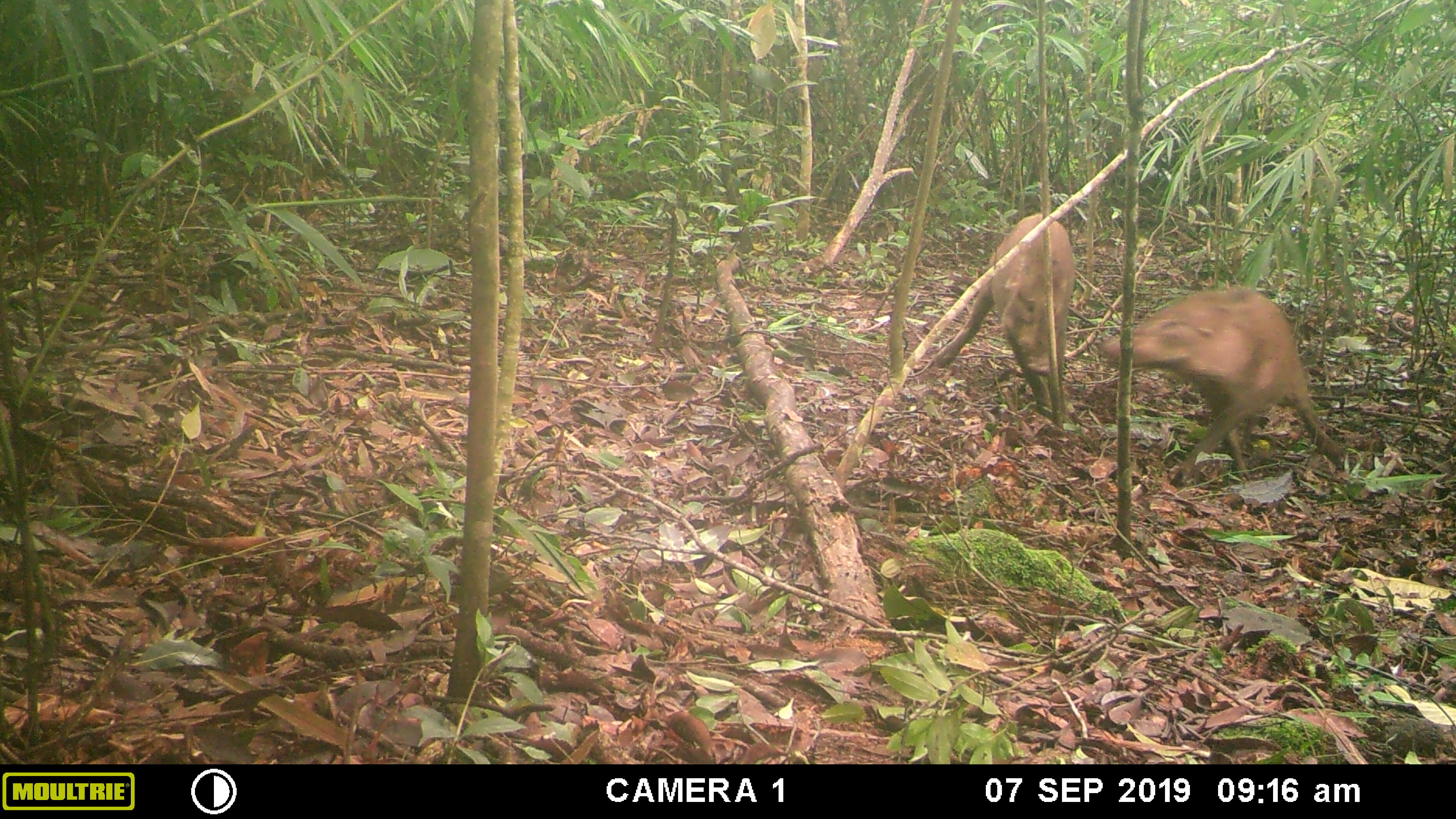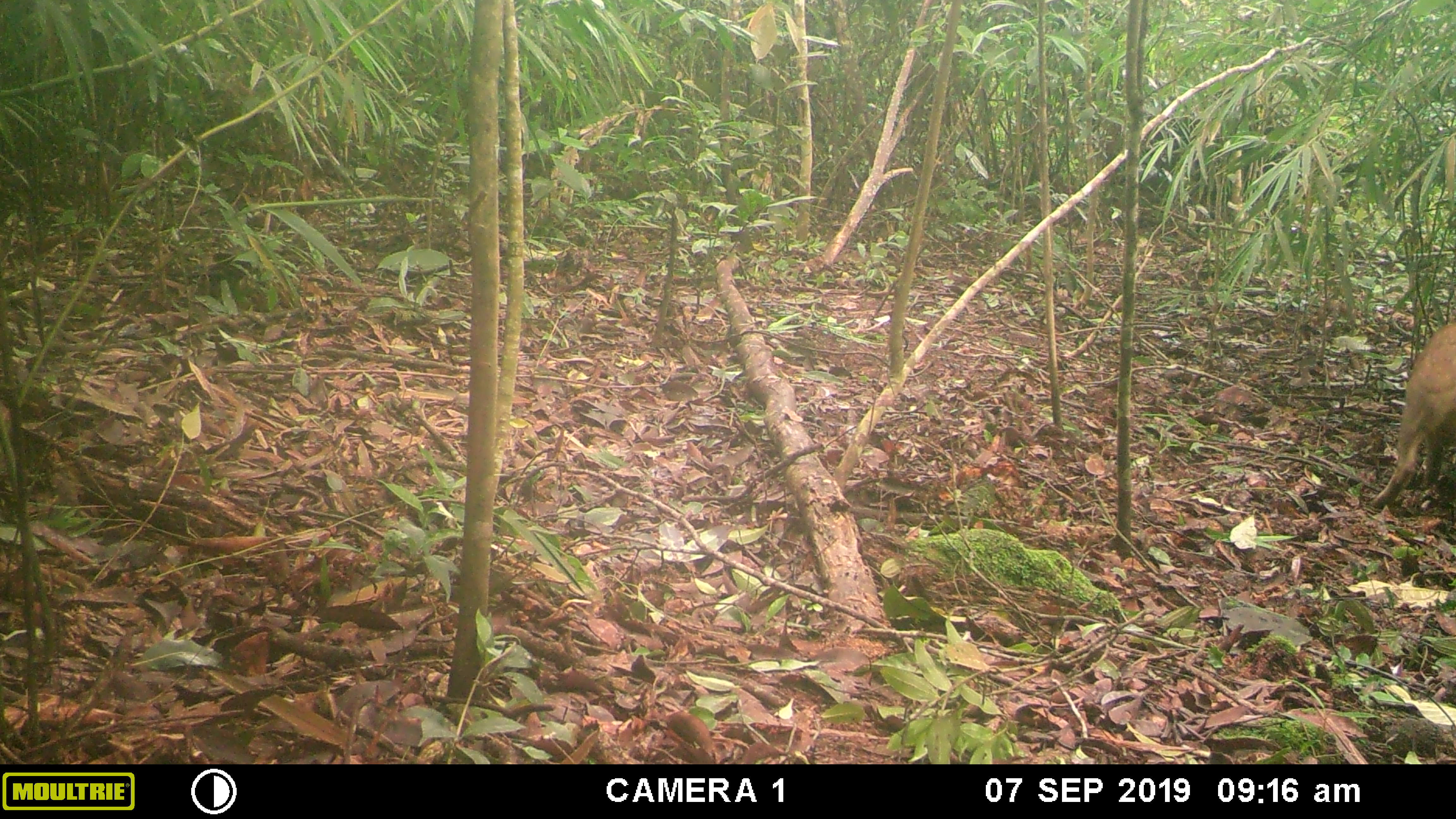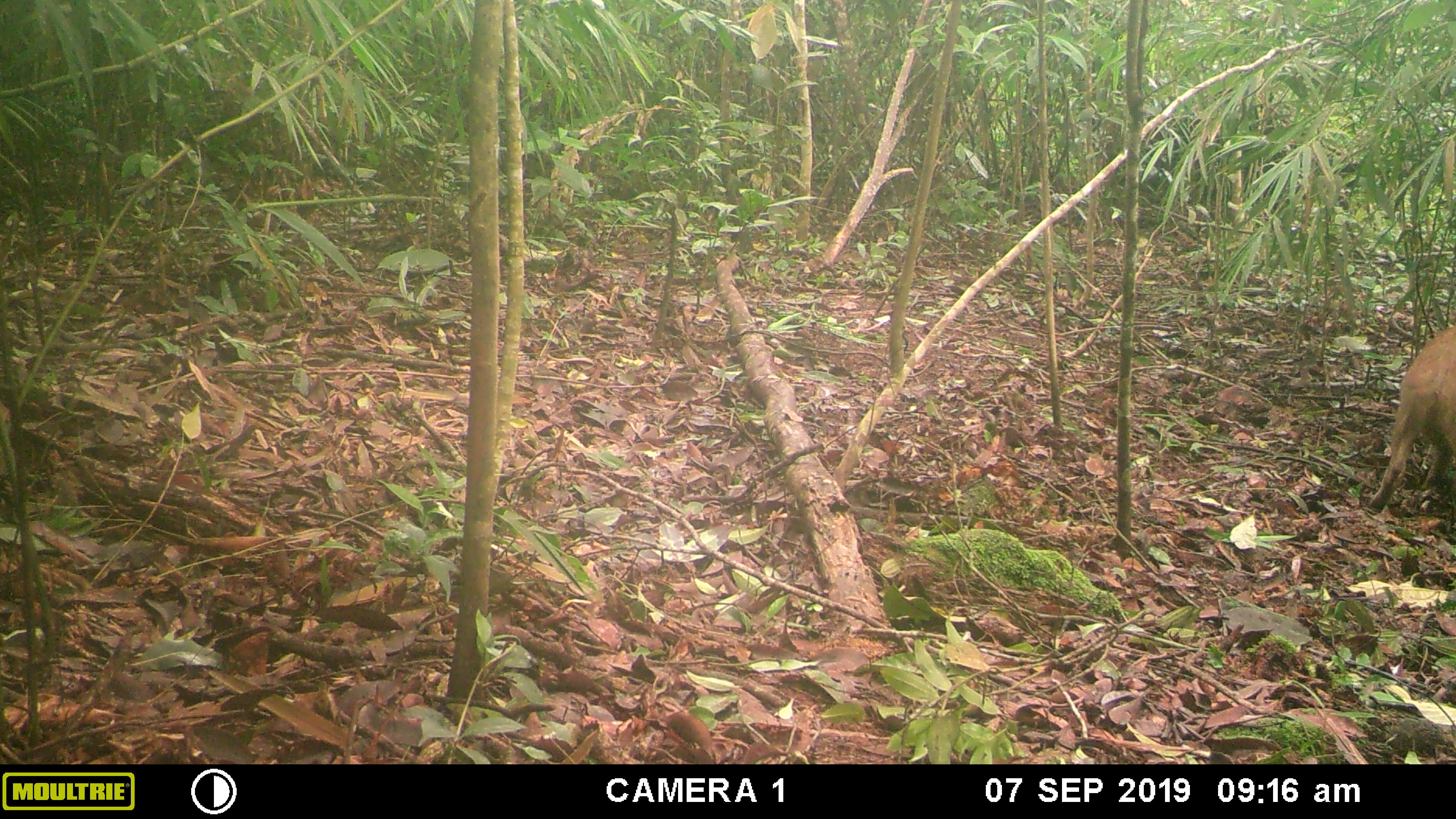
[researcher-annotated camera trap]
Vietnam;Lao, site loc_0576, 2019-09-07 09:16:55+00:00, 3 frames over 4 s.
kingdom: Animalia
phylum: Chordata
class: Mammalia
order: Artiodactyla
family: Suidae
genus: Sus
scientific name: Sus scrofa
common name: eurasian wild pig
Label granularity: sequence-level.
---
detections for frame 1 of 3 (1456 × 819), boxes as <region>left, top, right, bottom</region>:
eurasian wild pig: <region>1097, 284, 1342, 483</region>; <region>932, 211, 1077, 410</region>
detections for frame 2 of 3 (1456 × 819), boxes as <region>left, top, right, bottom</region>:
eurasian wild pig: <region>1368, 320, 1456, 509</region>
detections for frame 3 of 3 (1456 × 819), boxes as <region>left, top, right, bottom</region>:
eurasian wild pig: <region>1366, 320, 1456, 514</region>